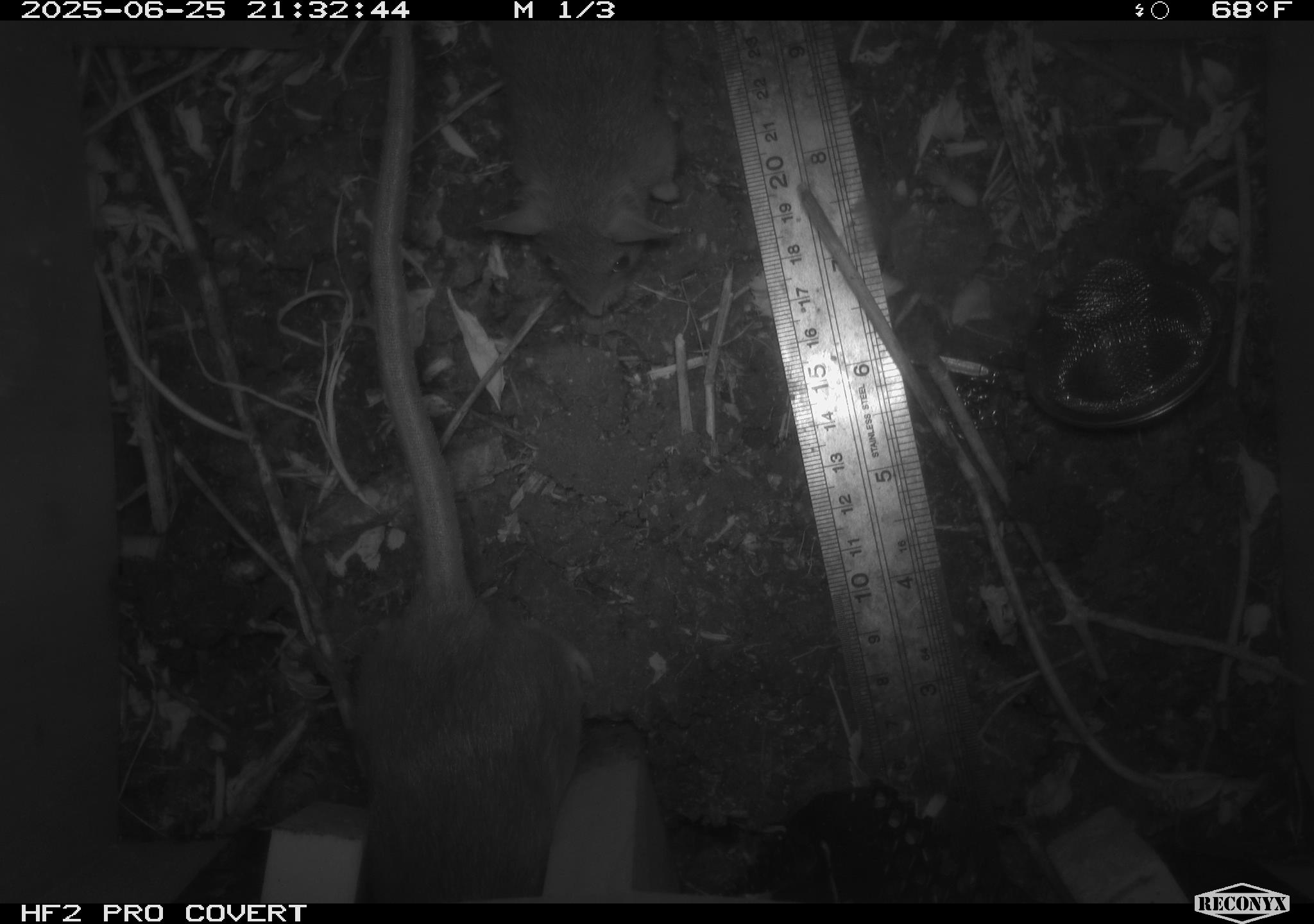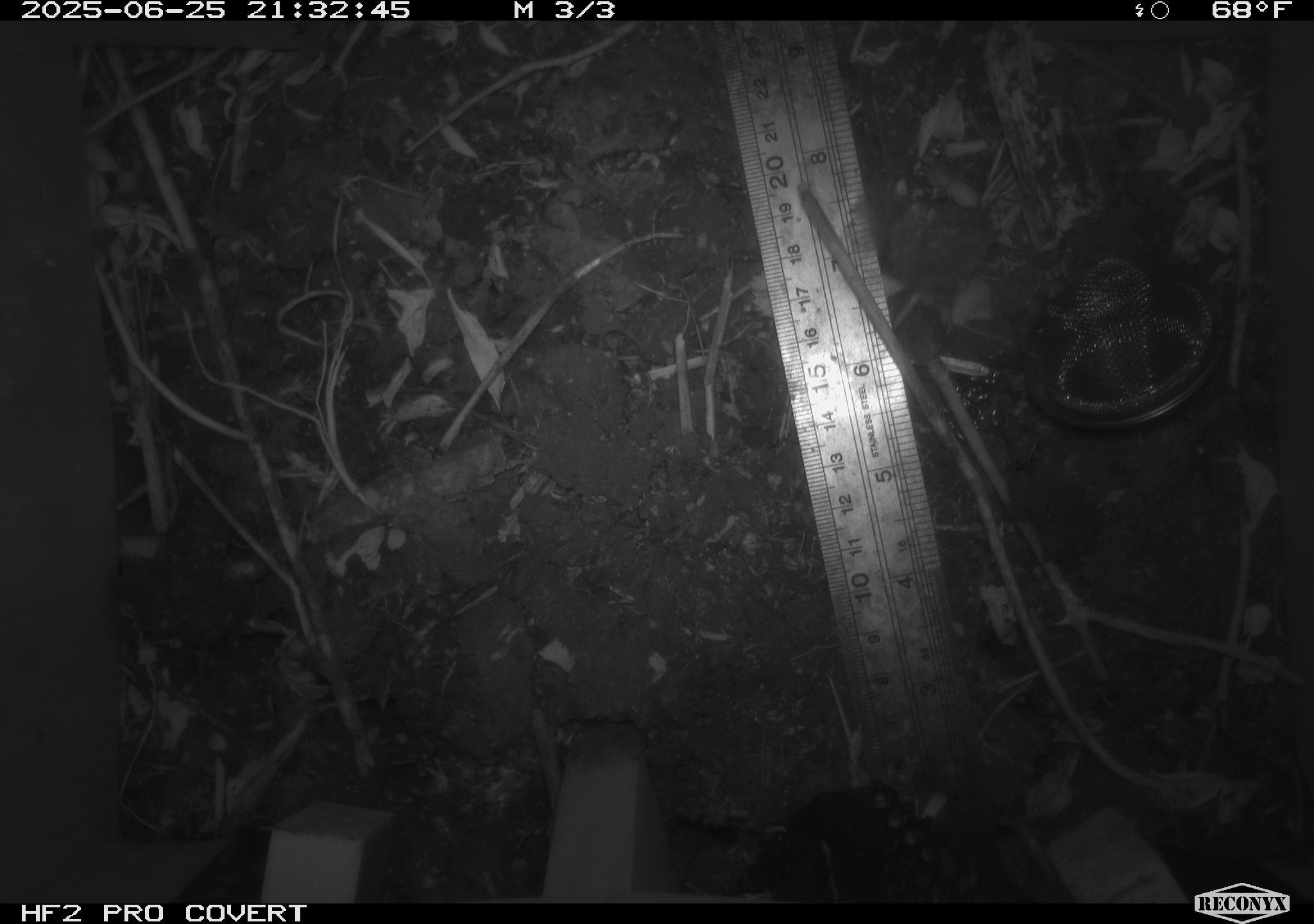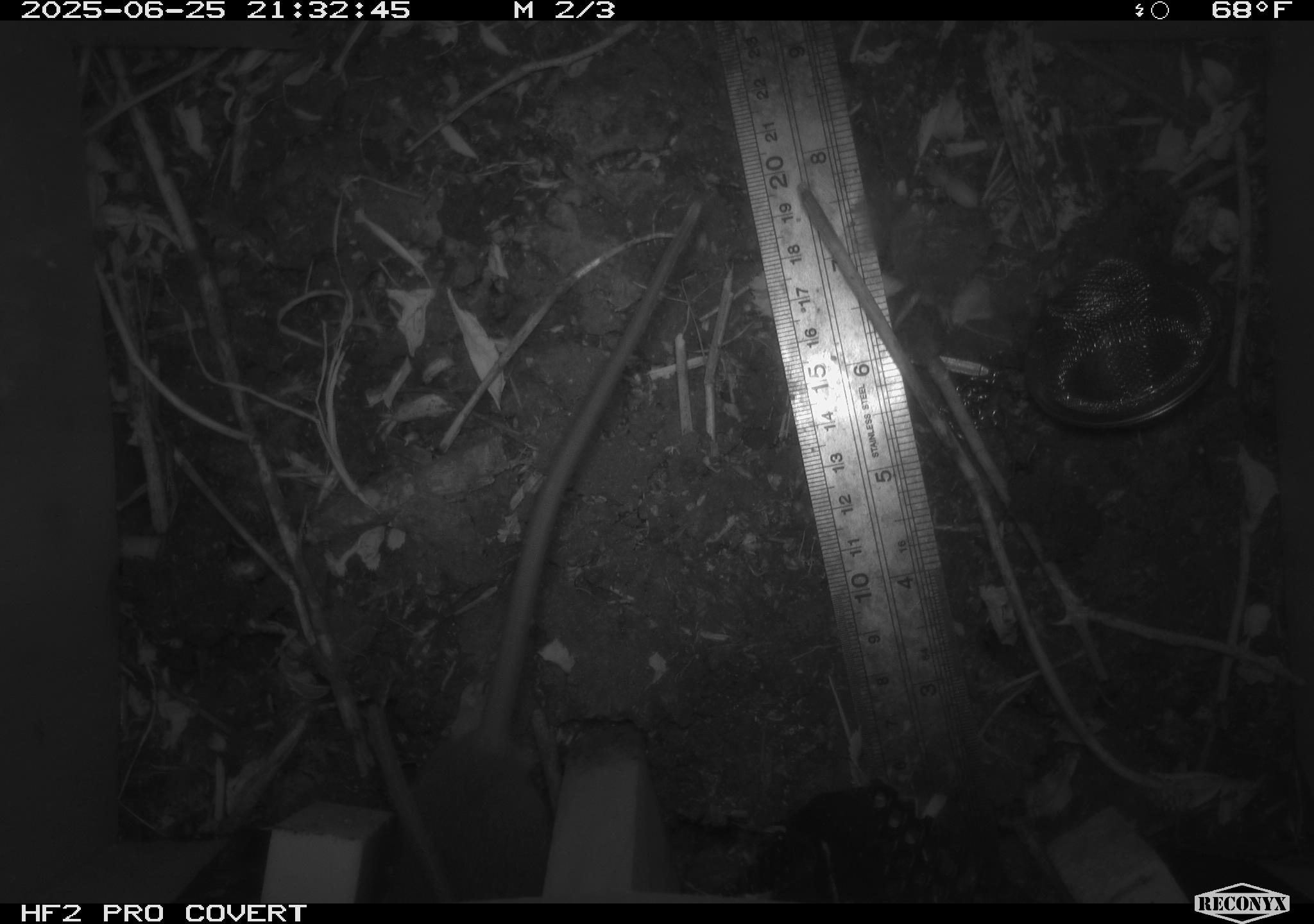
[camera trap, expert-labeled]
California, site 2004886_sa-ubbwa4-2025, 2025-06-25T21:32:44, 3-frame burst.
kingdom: Animalia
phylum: Chordata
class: Mammalia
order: Rodentia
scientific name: Rodentia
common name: rodent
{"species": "rodent (Rodentia)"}